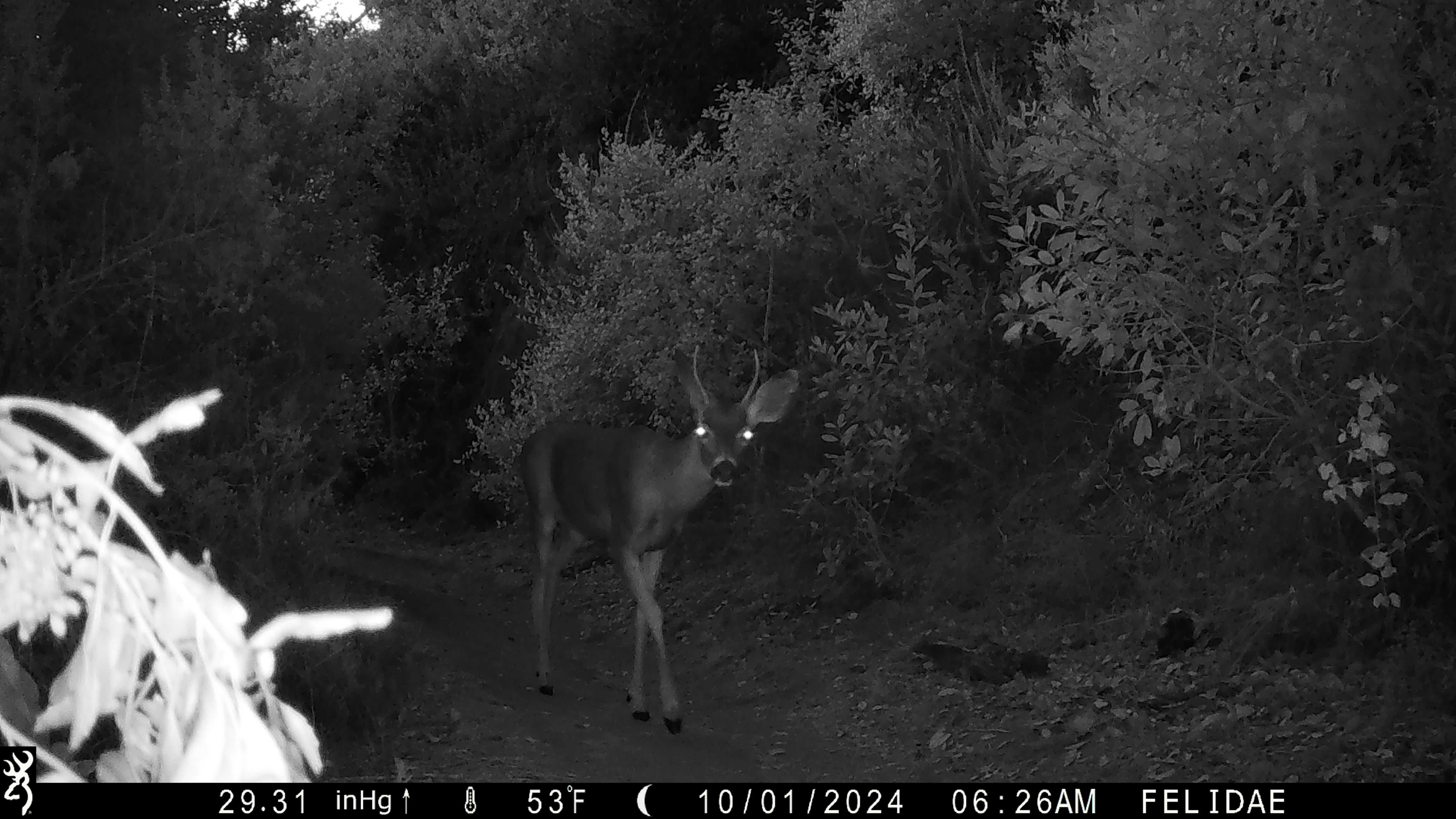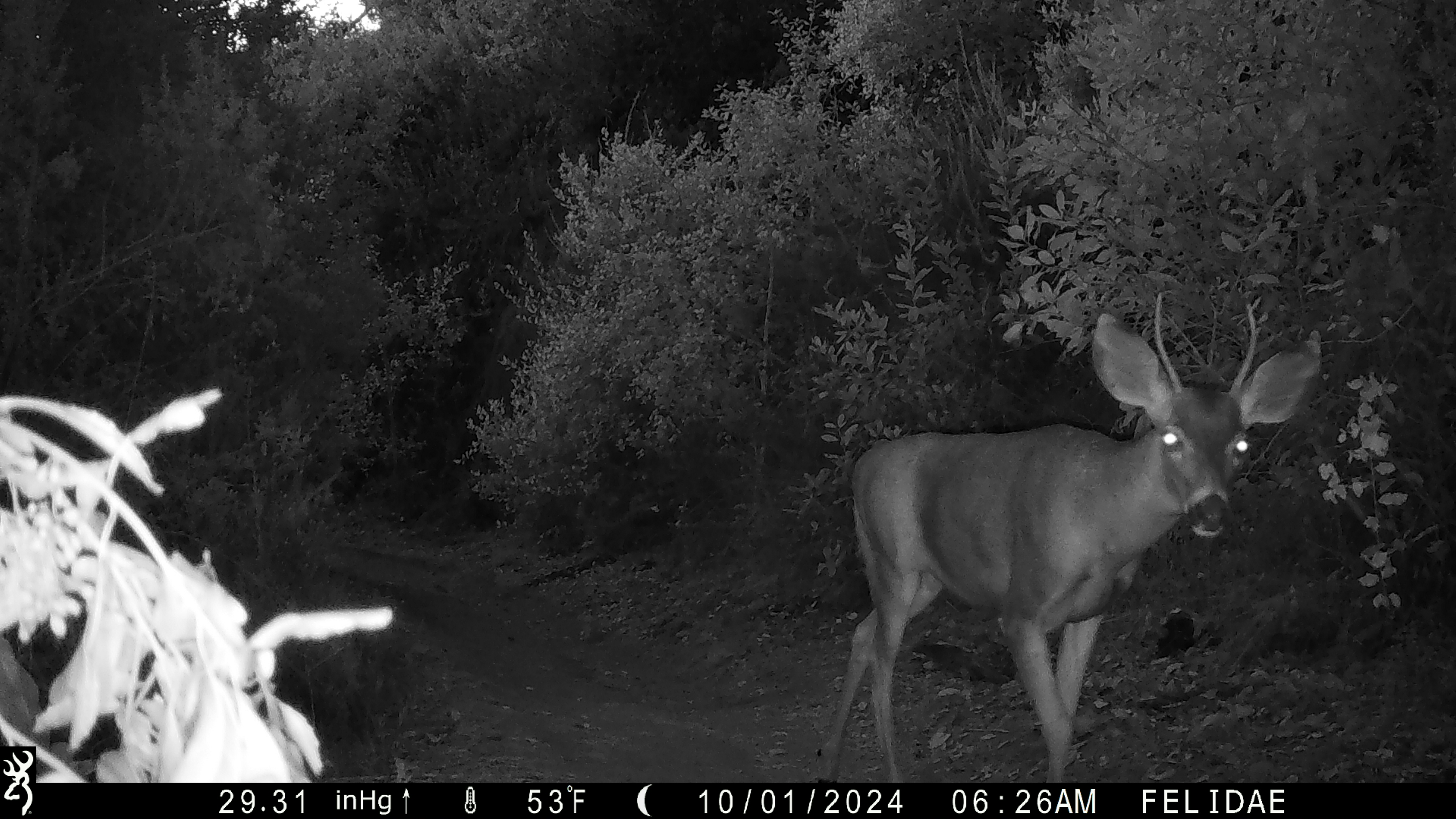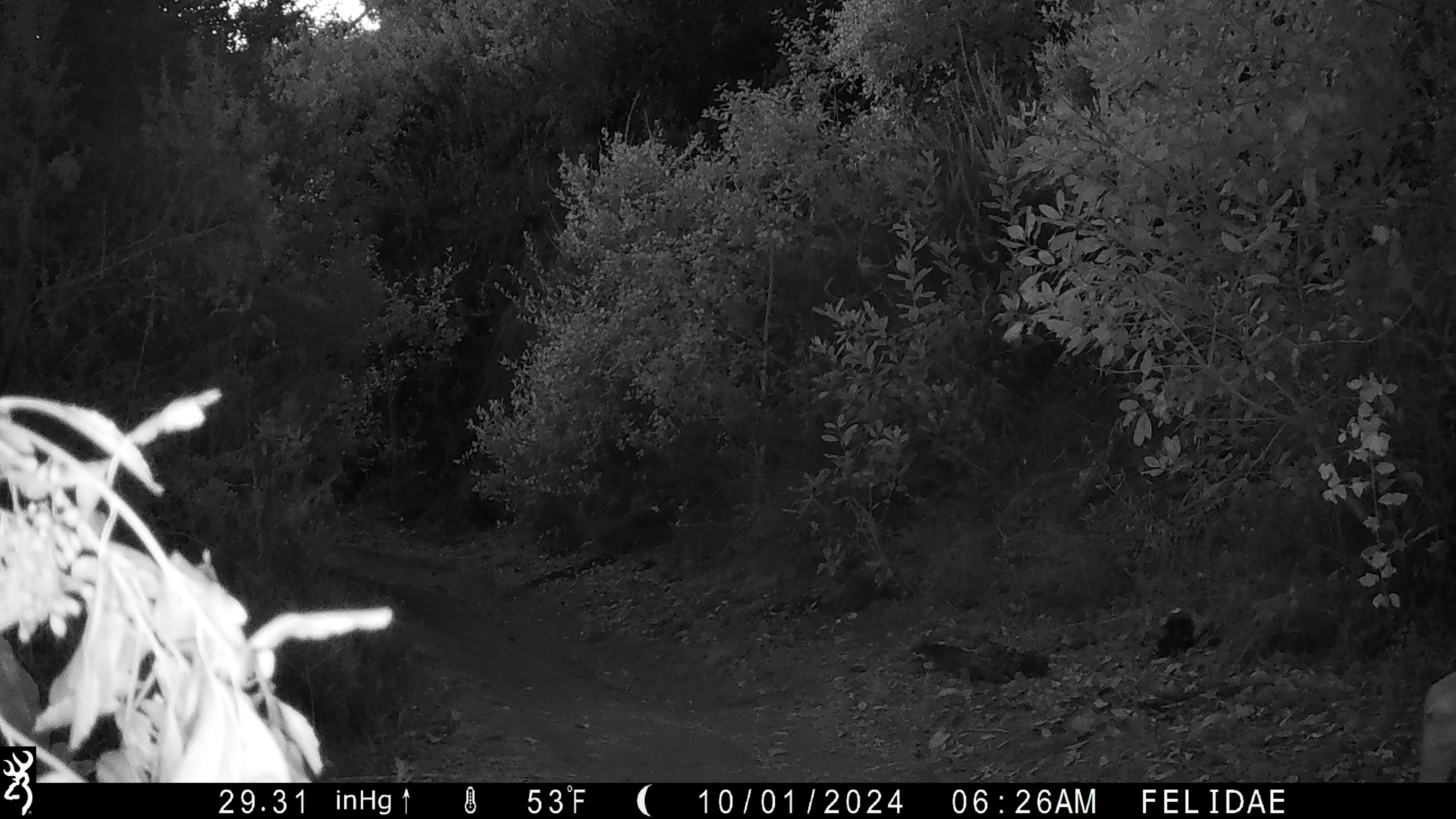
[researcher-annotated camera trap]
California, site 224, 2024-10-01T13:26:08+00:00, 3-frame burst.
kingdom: Animalia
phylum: Chordata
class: Mammalia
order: Artiodactyla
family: Cervidae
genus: Odocoileus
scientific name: Odocoileus hemionus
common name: mule deer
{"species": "mule deer (Odocoileus hemionus)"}